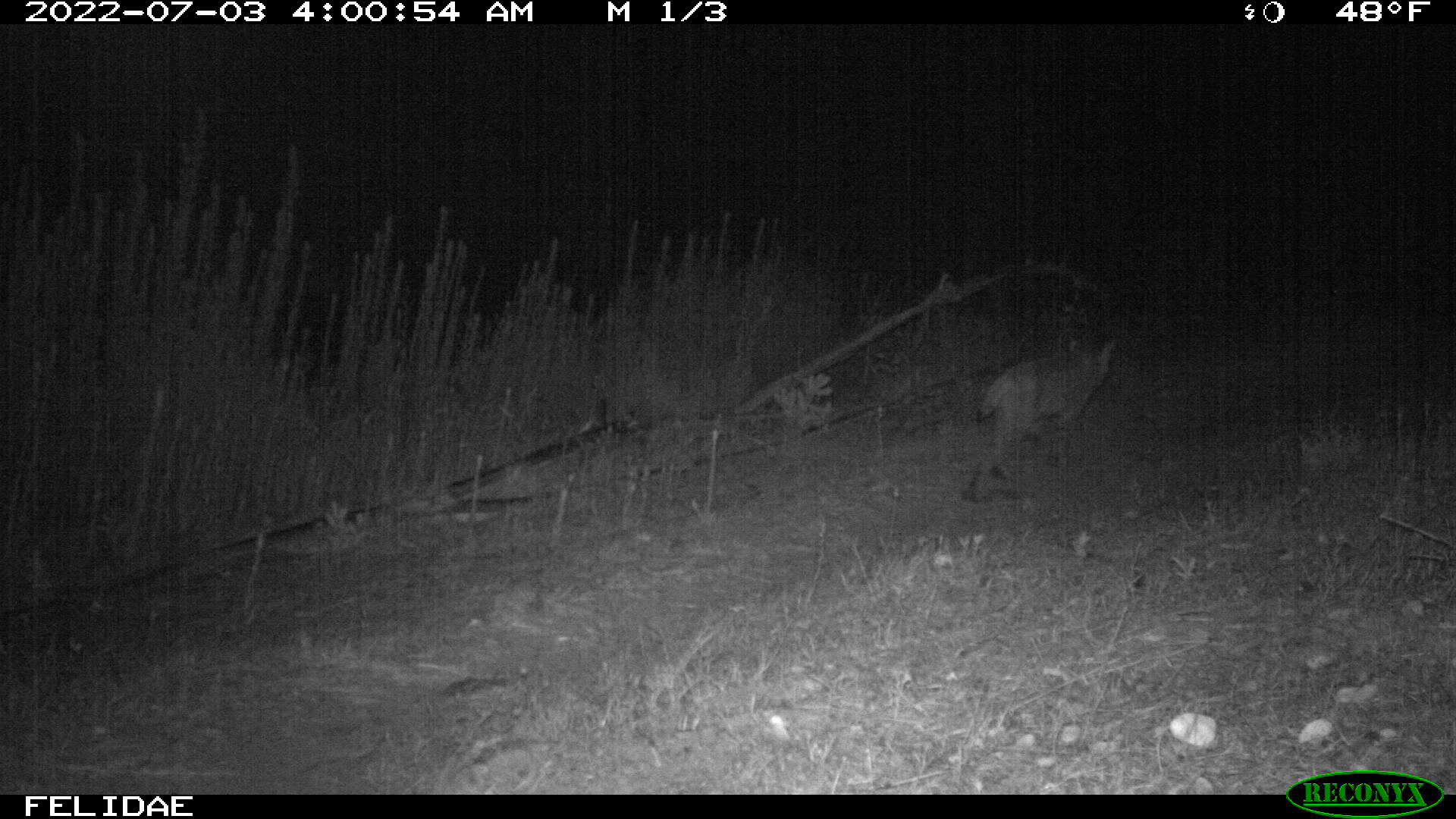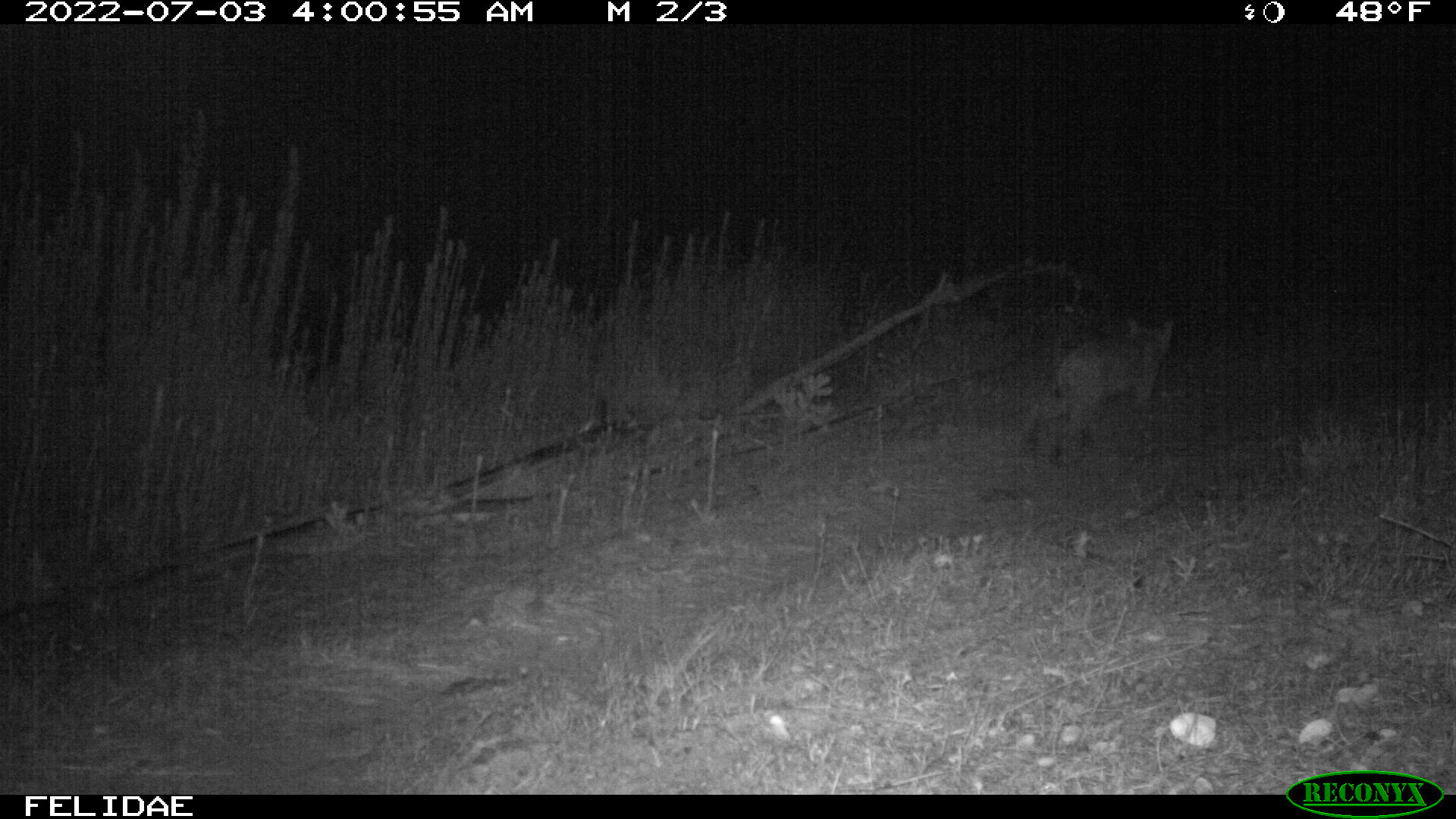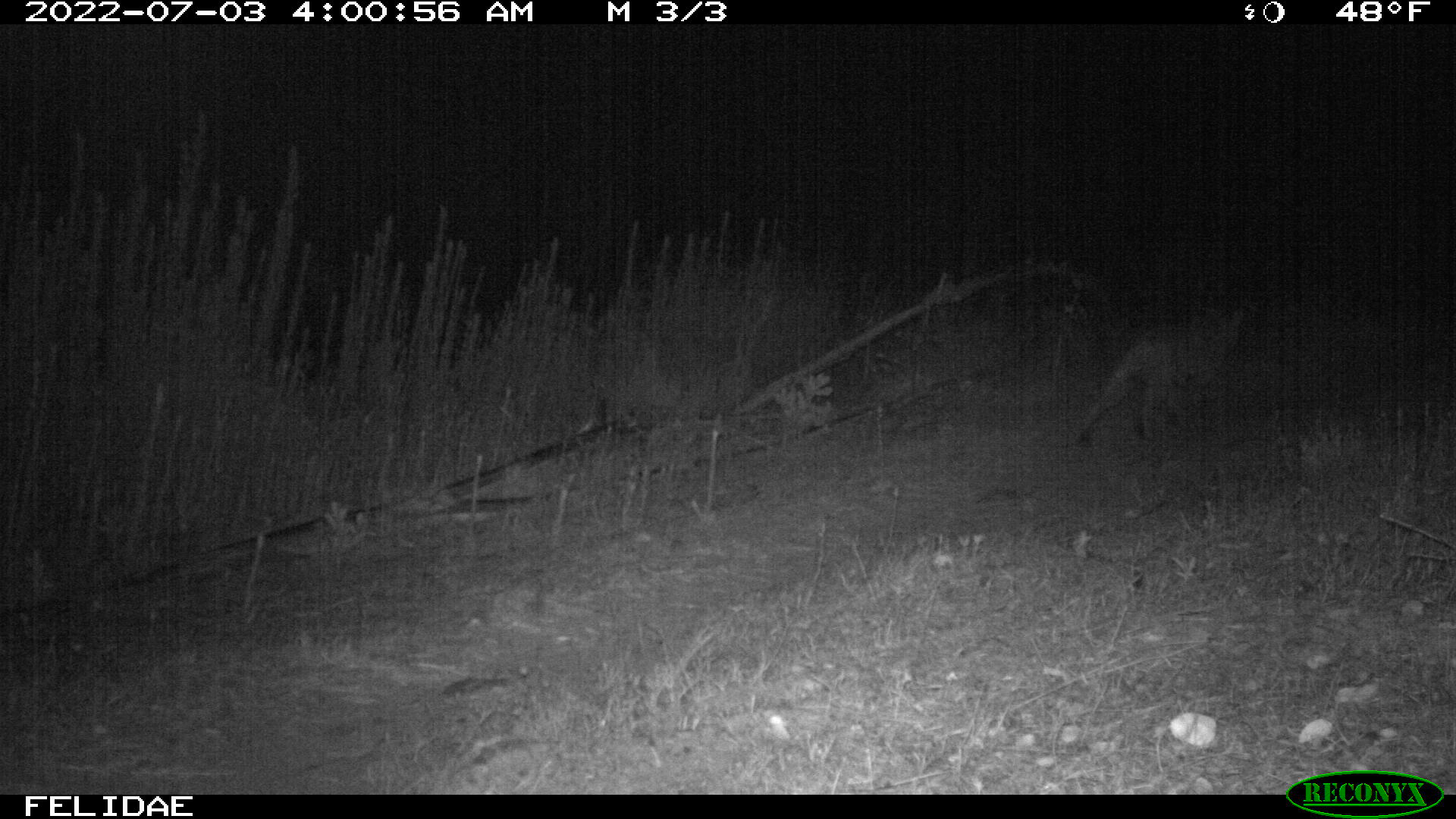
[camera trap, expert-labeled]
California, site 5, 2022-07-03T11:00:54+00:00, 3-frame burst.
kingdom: Animalia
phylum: Chordata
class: Mammalia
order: Carnivora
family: Felidae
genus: Lynx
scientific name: Lynx rufus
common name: bobcat